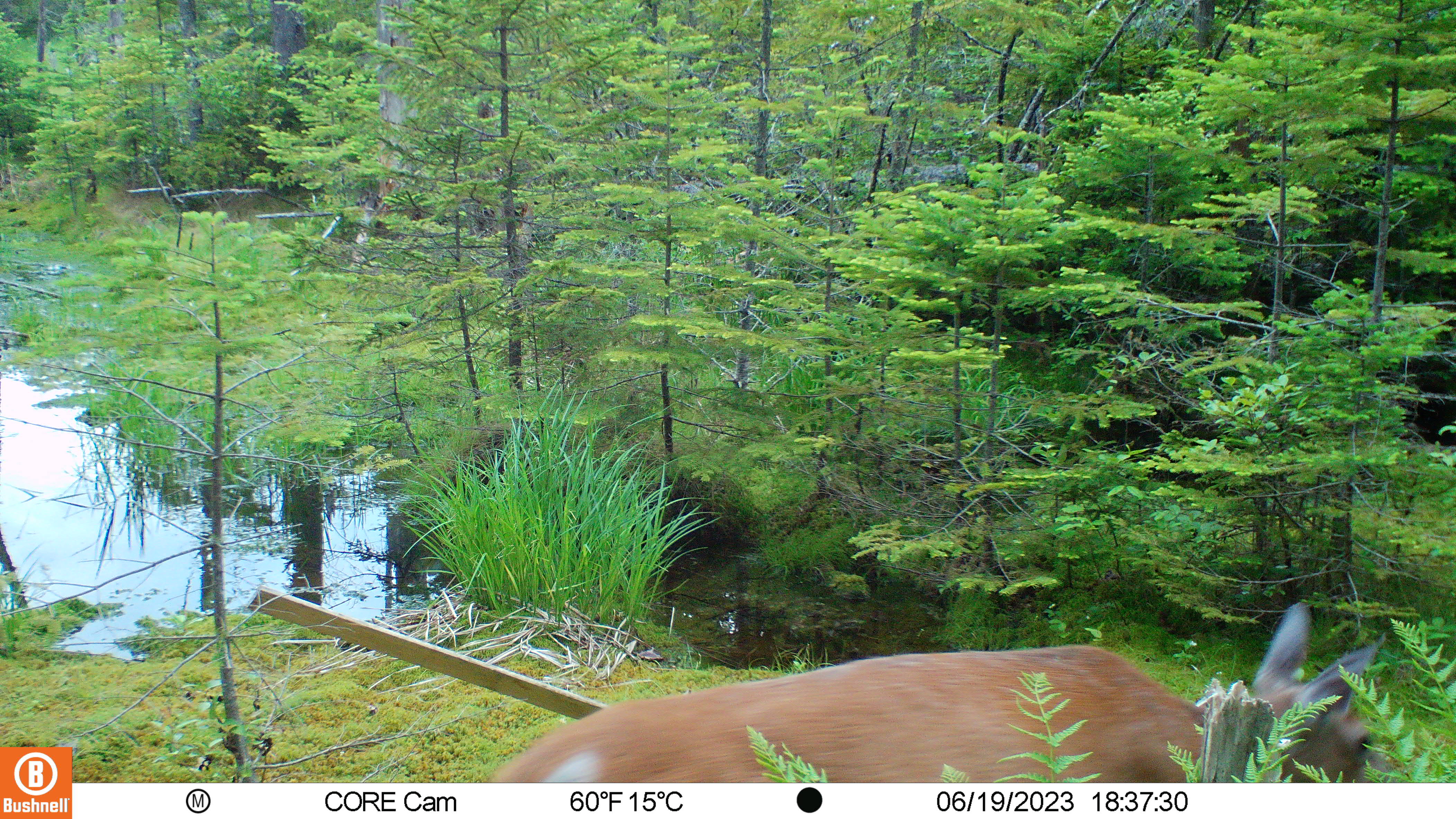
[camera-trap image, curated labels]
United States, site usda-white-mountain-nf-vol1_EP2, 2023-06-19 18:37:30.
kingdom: Animalia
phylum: Chordata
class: Mammalia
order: Artiodactyla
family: Cervidae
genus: Odocoileus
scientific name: Odocoileus virginianus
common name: white-tailed deer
White-tailed deer (Odocoileus virginianus).